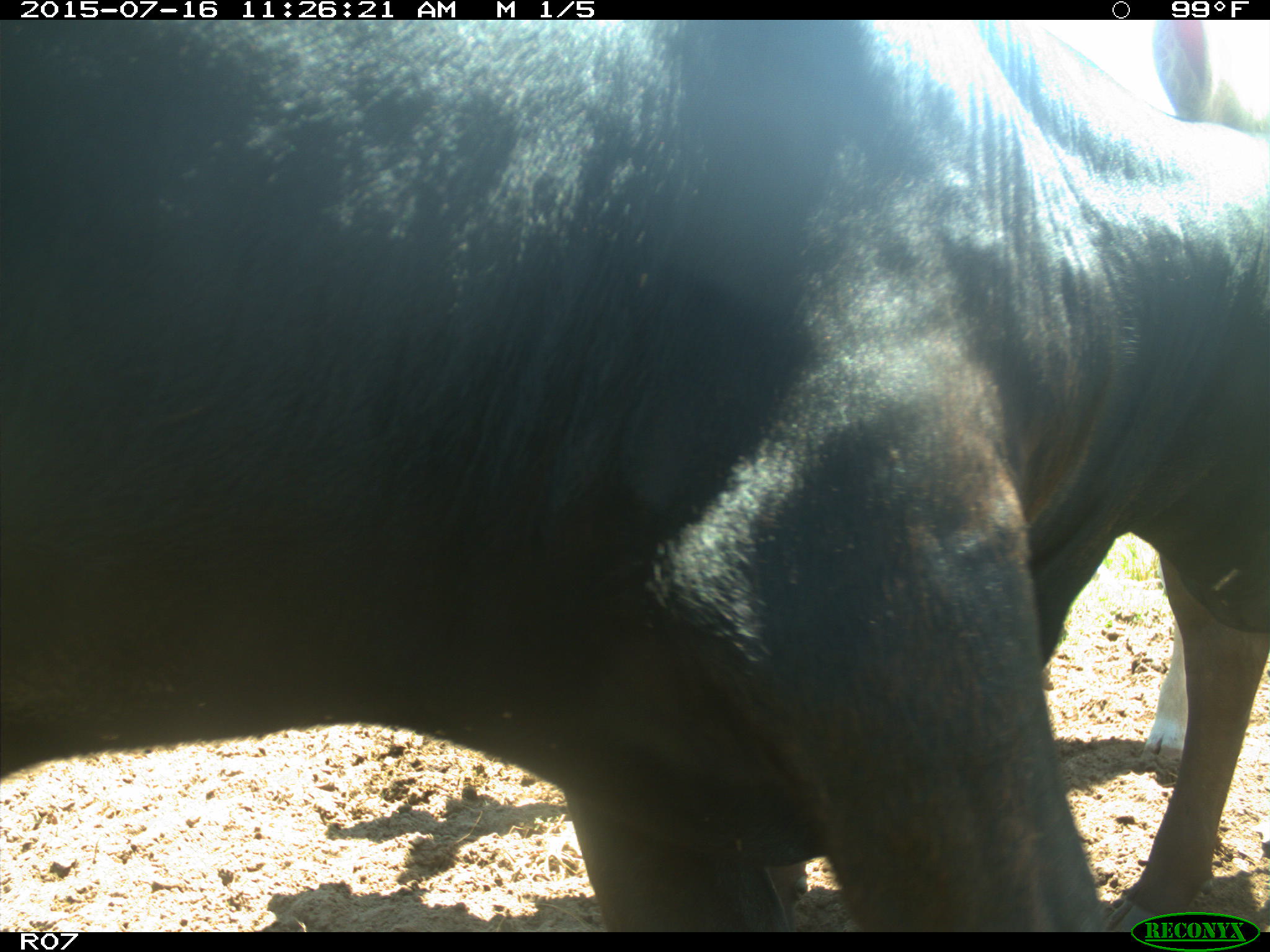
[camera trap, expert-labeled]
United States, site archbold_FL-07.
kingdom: Animalia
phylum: Chordata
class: Mammalia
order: Artiodactyla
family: Bovidae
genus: Bos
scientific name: Bos taurus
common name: domestic cow